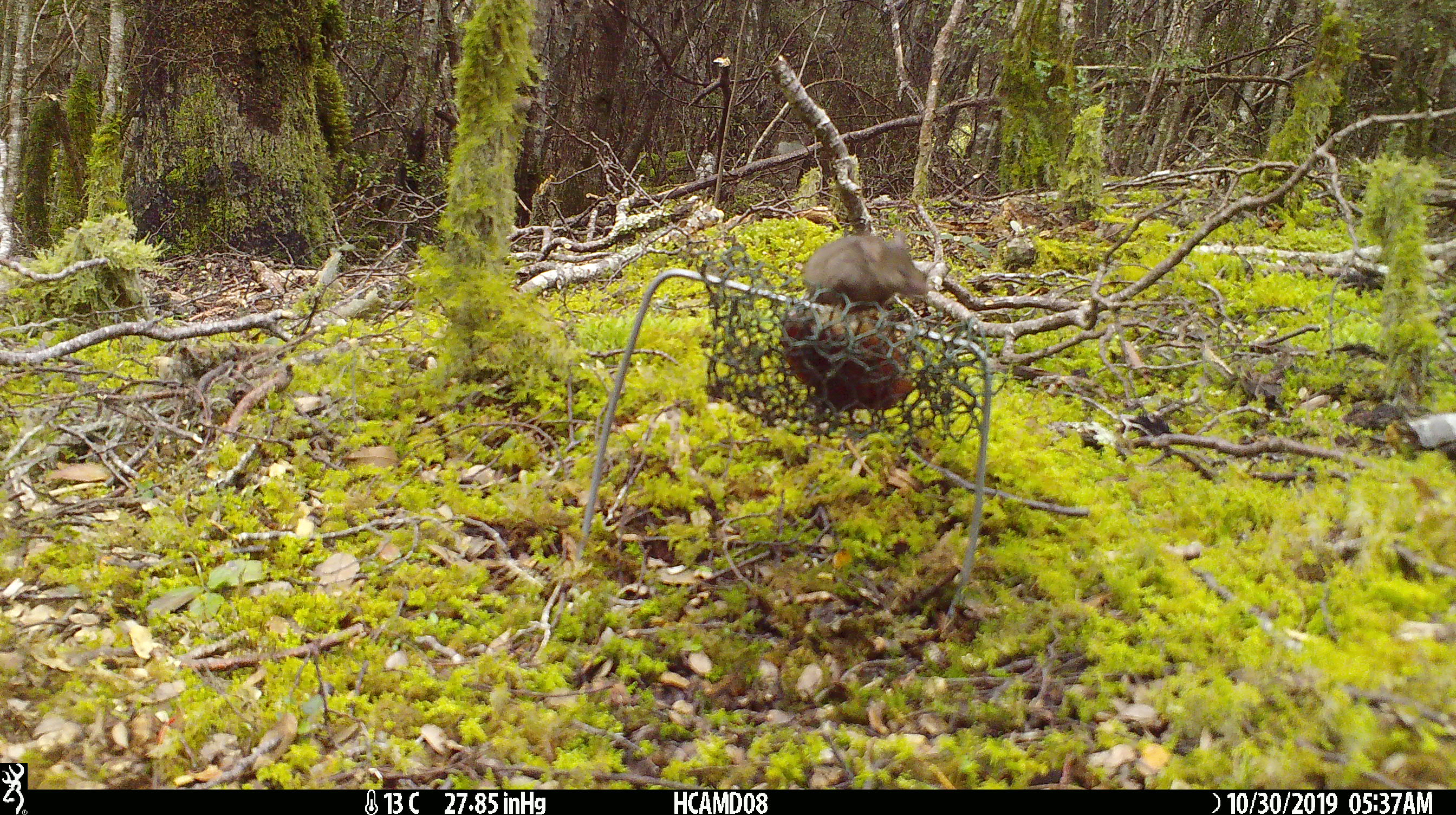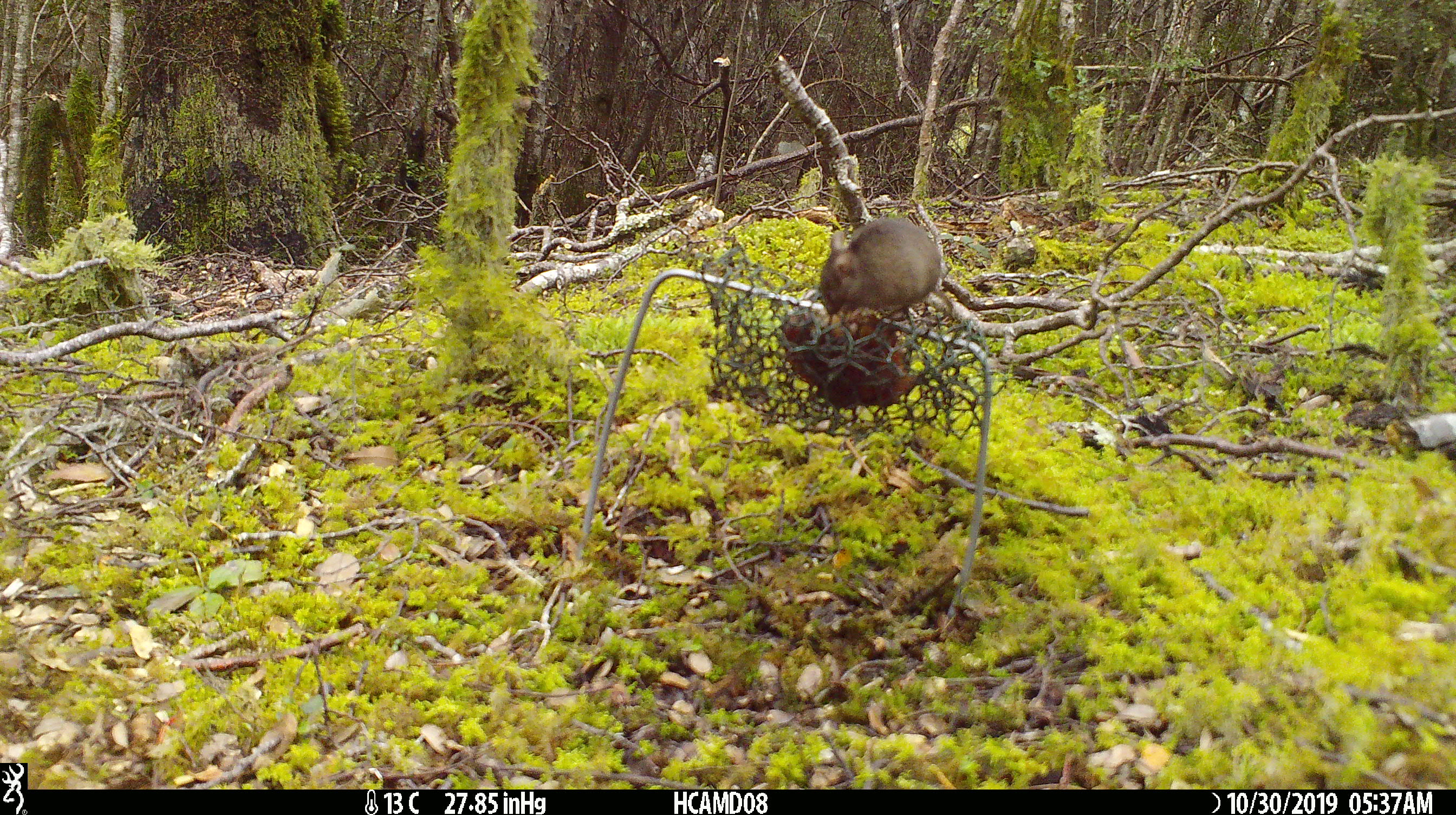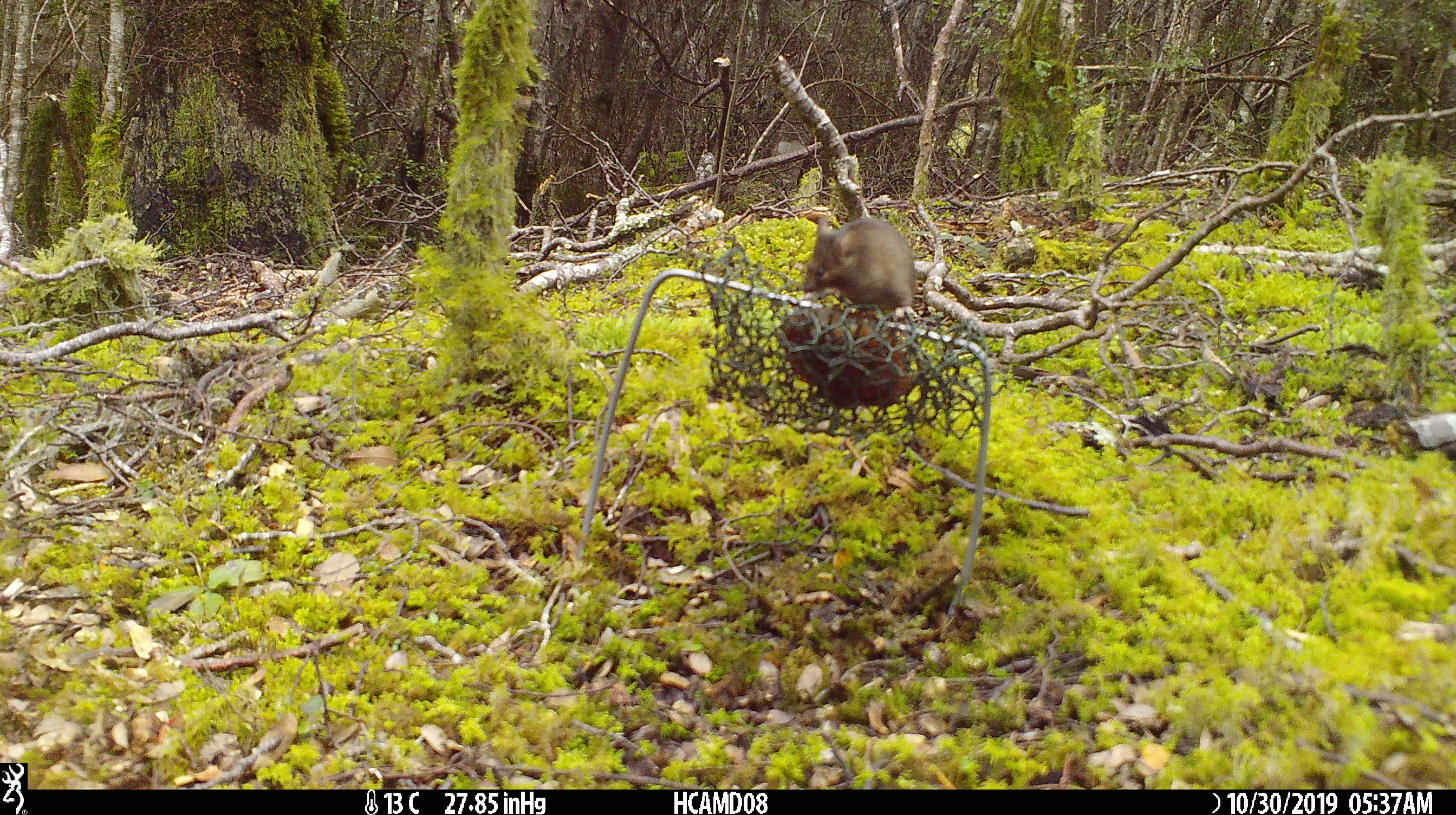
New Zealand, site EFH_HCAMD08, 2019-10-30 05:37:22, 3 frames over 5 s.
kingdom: Animalia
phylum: Chordata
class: Mammalia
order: Rodentia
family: Muridae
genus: Mus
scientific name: Mus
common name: mouse